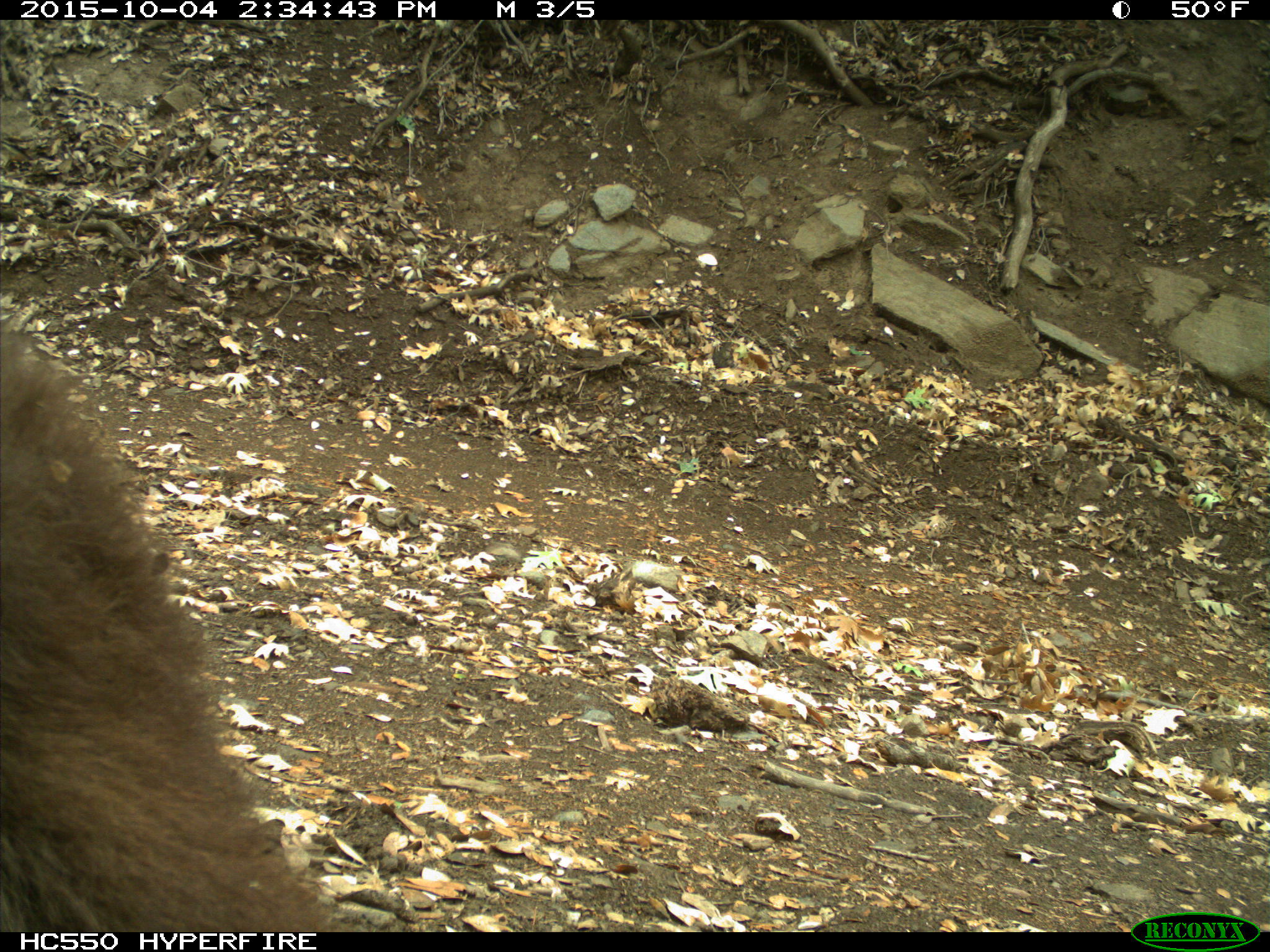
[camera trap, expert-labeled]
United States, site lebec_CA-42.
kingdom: Animalia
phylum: Chordata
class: Mammalia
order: Carnivora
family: Ursidae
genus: Ursus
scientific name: Ursus americanus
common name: american black bear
Ursus americanus (american black bear).